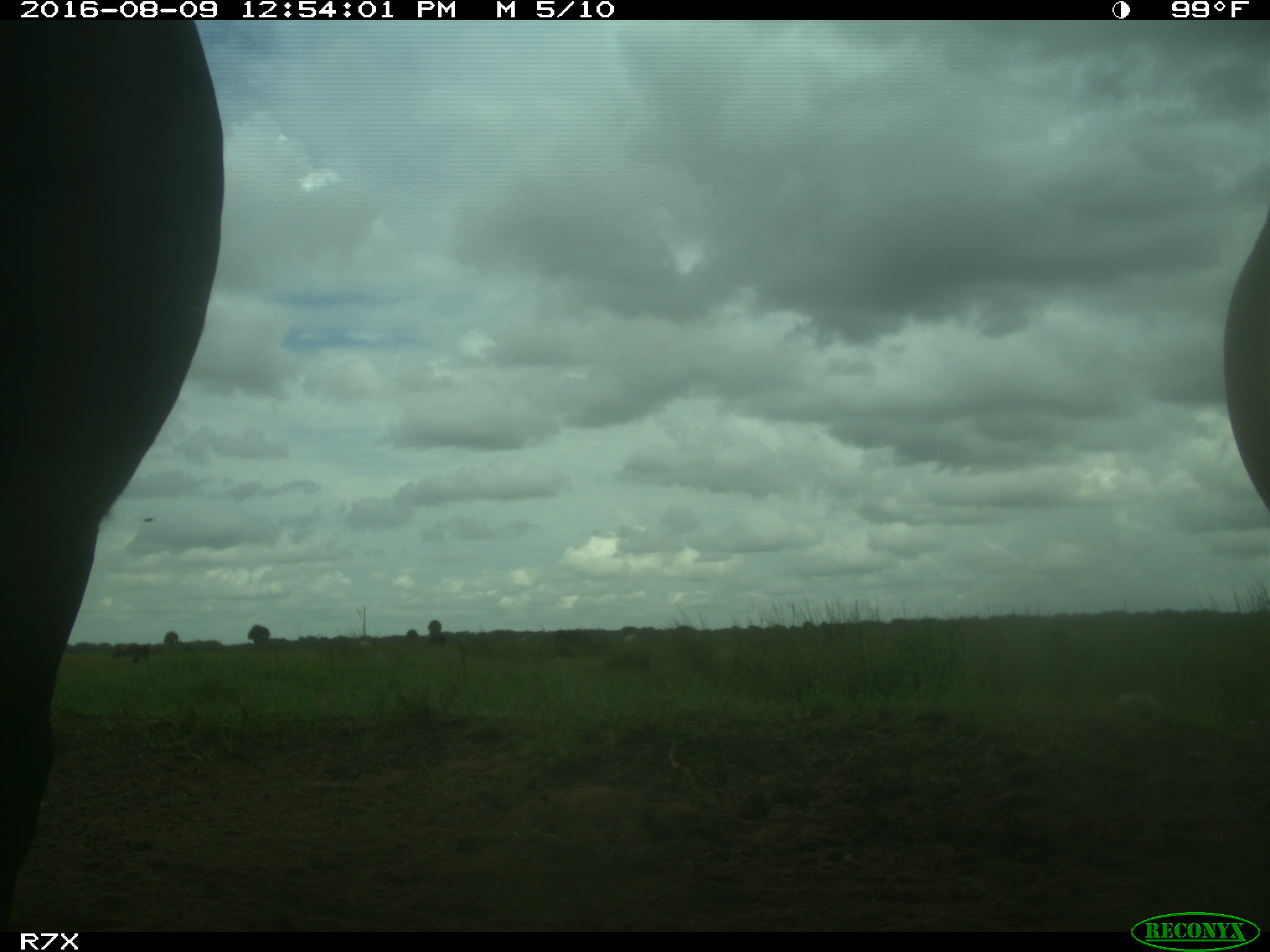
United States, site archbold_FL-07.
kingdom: Animalia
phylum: Chordata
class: Mammalia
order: Artiodactyla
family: Bovidae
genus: Bos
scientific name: Bos taurus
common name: domestic cow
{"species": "Bos taurus (domestic cow)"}